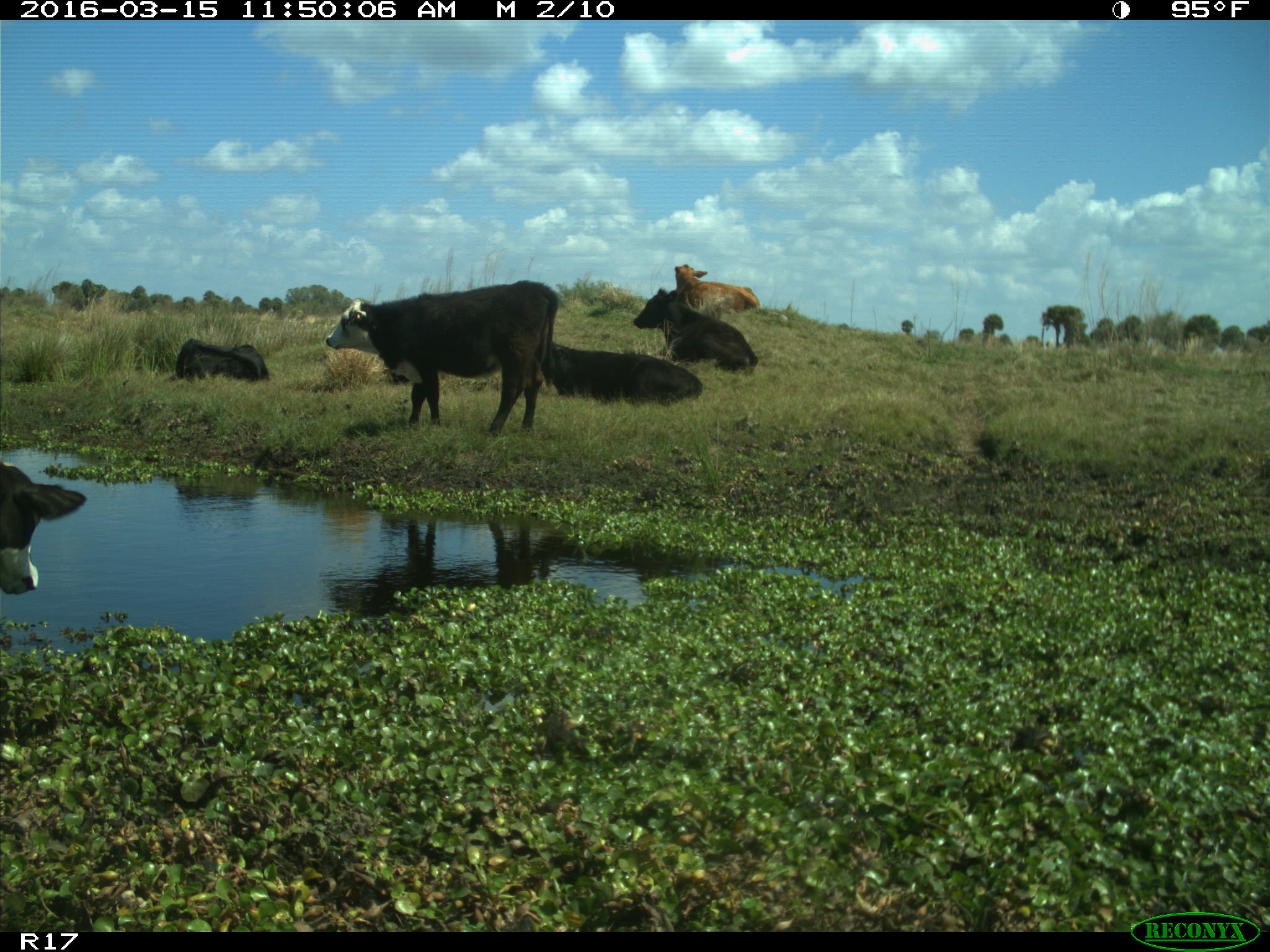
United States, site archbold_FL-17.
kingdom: Animalia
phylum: Chordata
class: Mammalia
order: Artiodactyla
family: Bovidae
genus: Bos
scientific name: Bos taurus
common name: domestic cow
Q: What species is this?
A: Bos taurus (domestic cow).